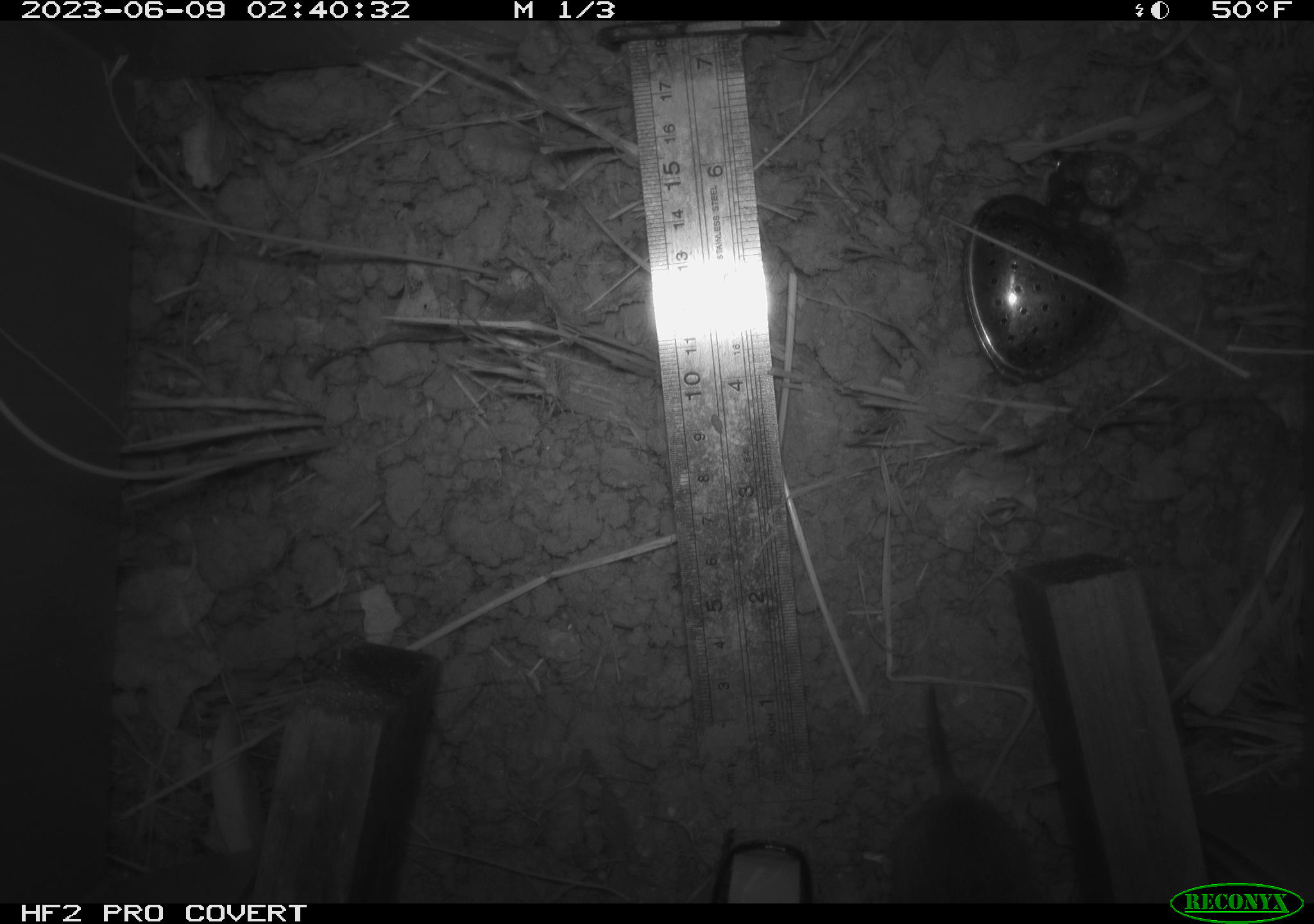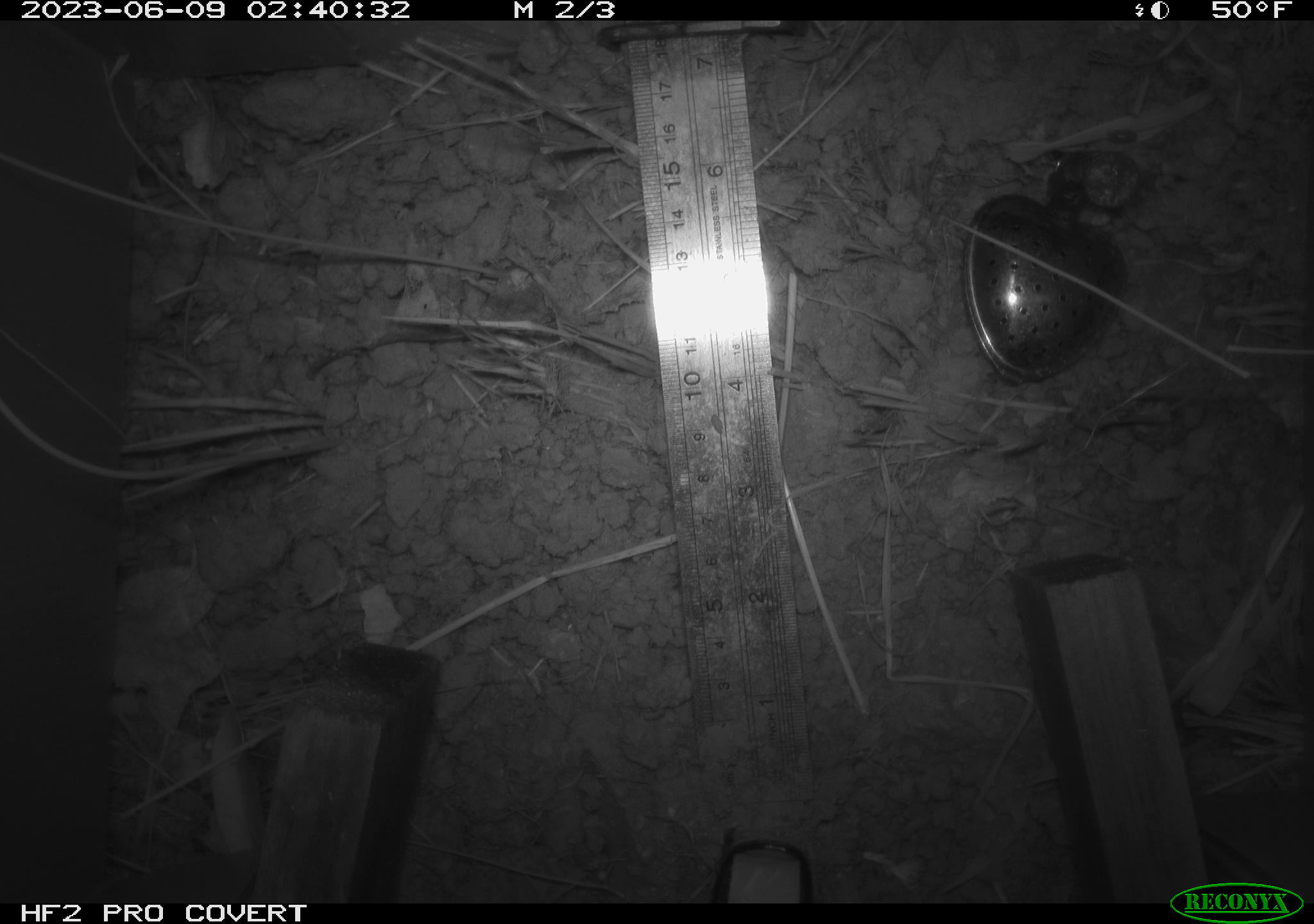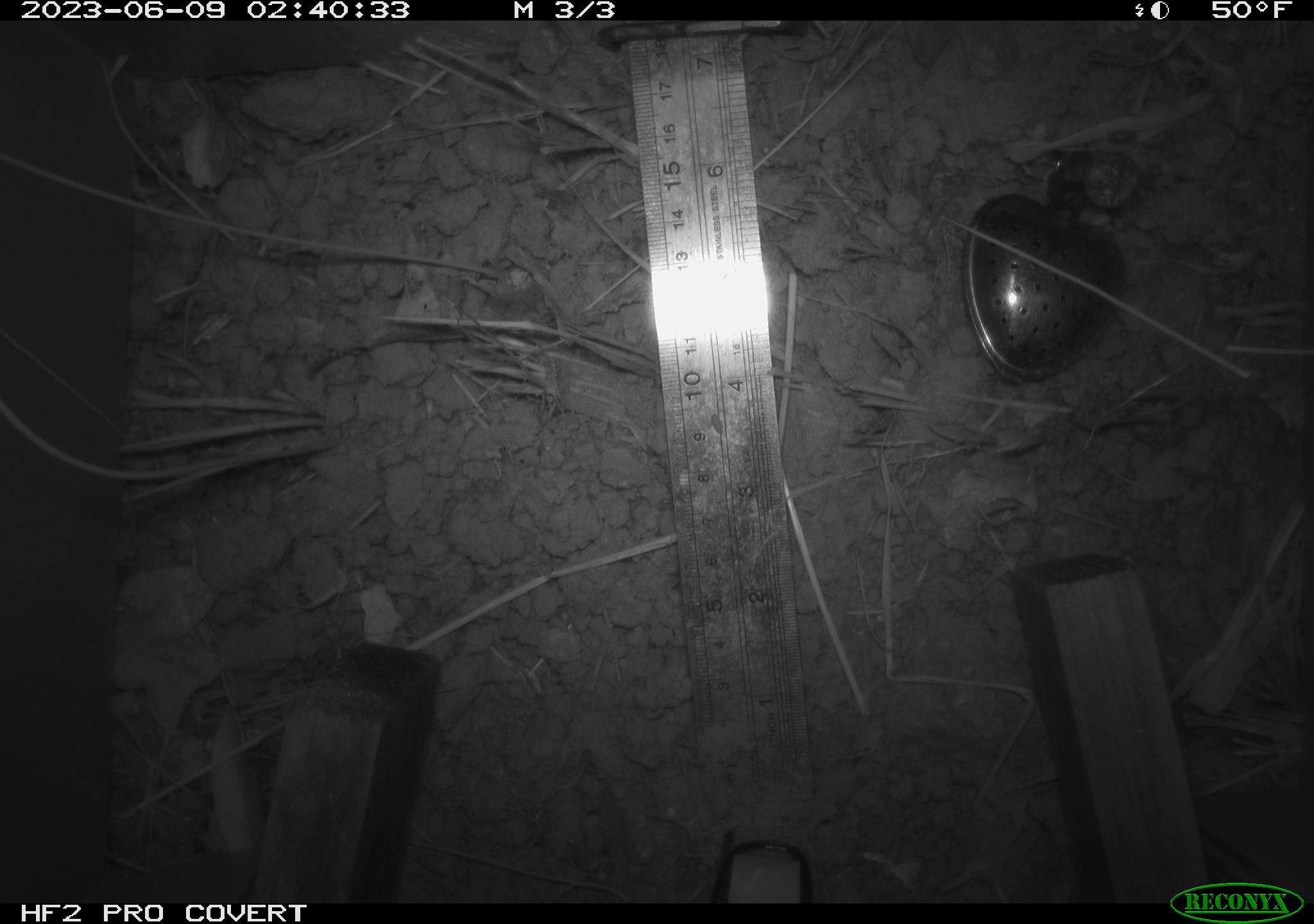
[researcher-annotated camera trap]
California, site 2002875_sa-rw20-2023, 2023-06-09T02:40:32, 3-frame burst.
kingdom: Animalia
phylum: Chordata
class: Mammalia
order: Rodentia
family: Cricetidae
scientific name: Arvicolinae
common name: voles, lemmings, and muskrats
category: arvicolinae subfamily